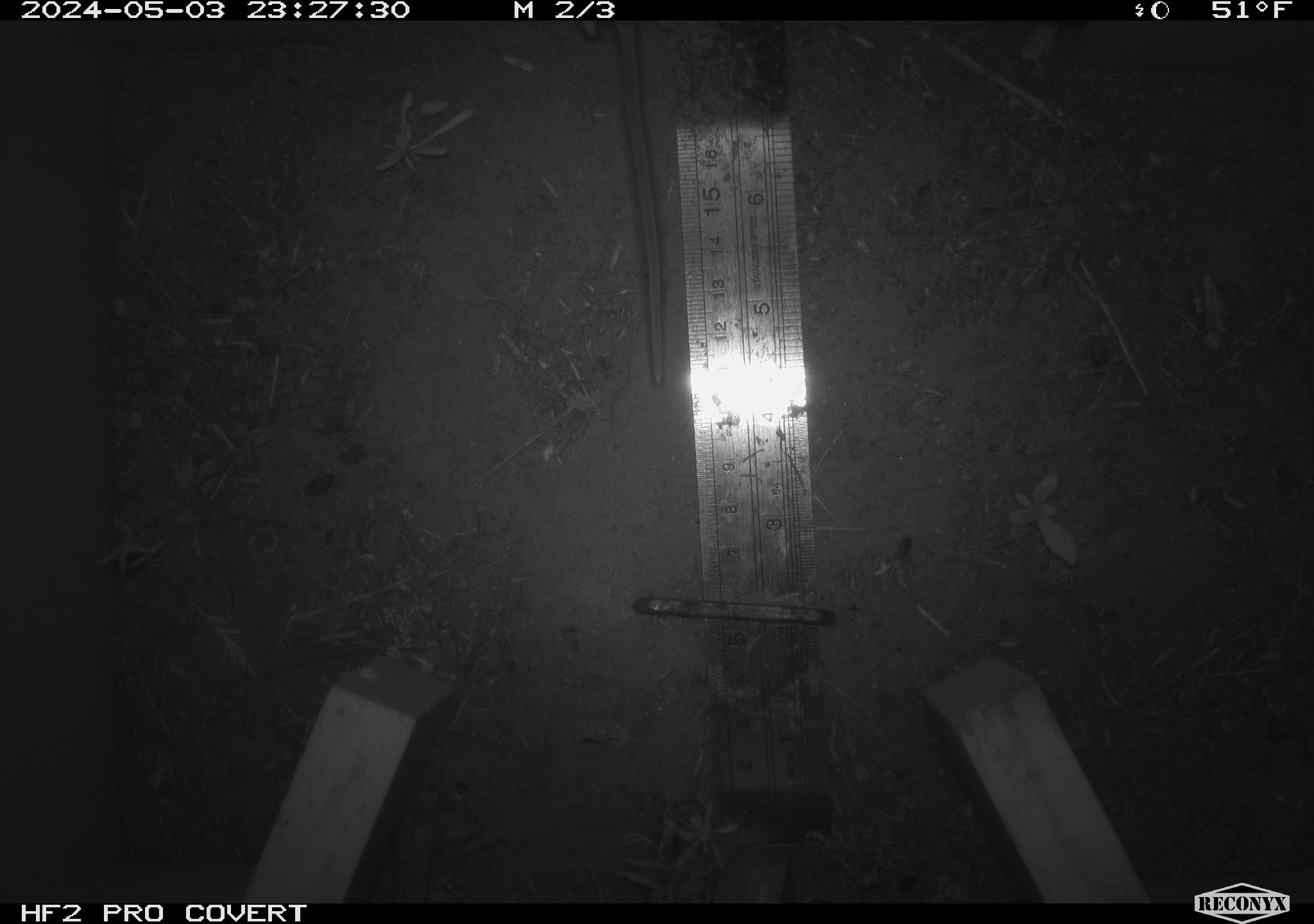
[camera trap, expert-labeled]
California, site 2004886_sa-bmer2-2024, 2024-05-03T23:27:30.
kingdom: Animalia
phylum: Chordata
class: Mammalia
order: Rodentia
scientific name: Rodentia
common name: mouse species